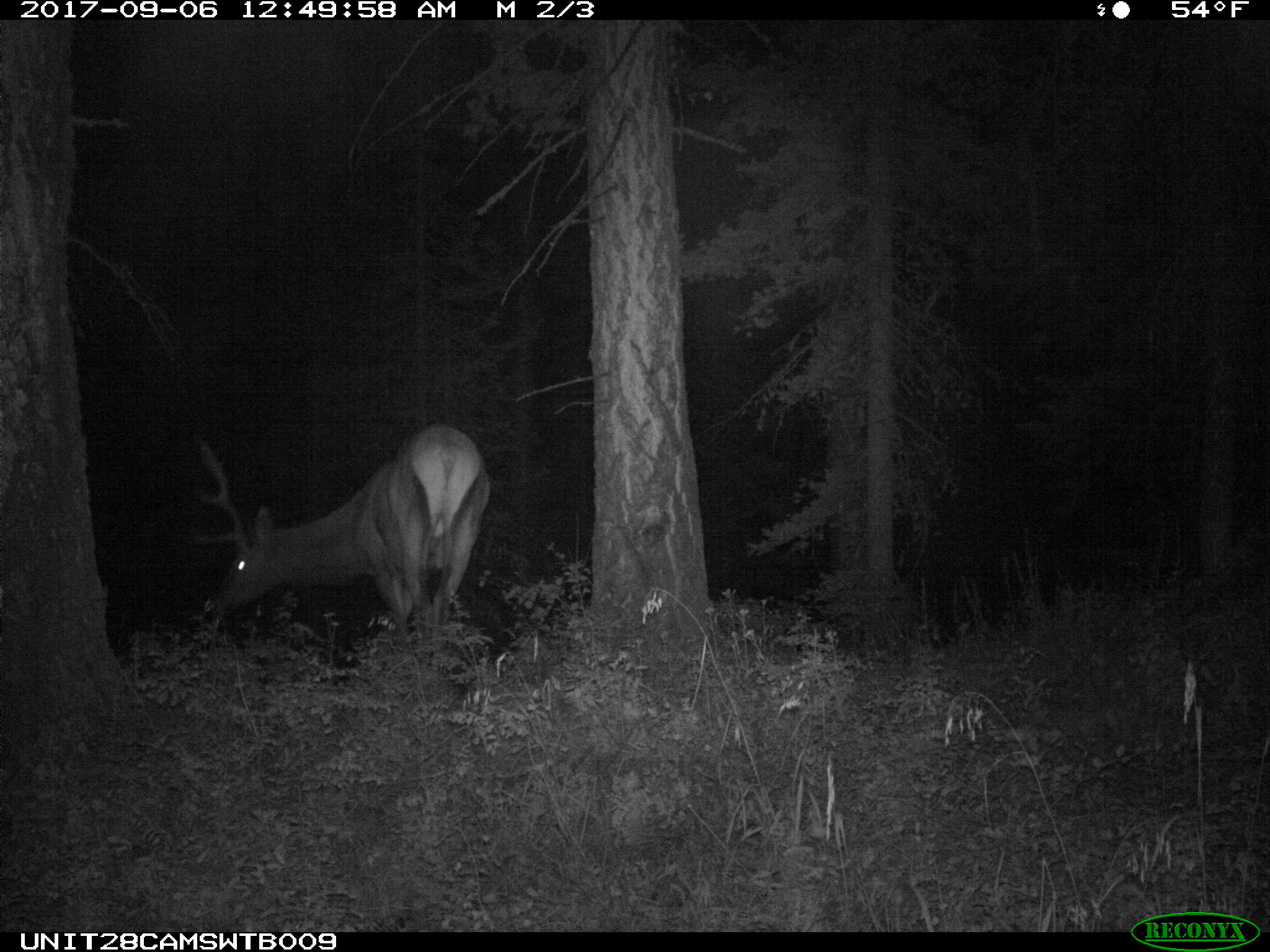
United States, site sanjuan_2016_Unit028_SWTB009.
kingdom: Animalia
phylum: Chordata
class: Mammalia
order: Artiodactyla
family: Cervidae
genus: Cervus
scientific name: Cervus elaphus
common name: red deer